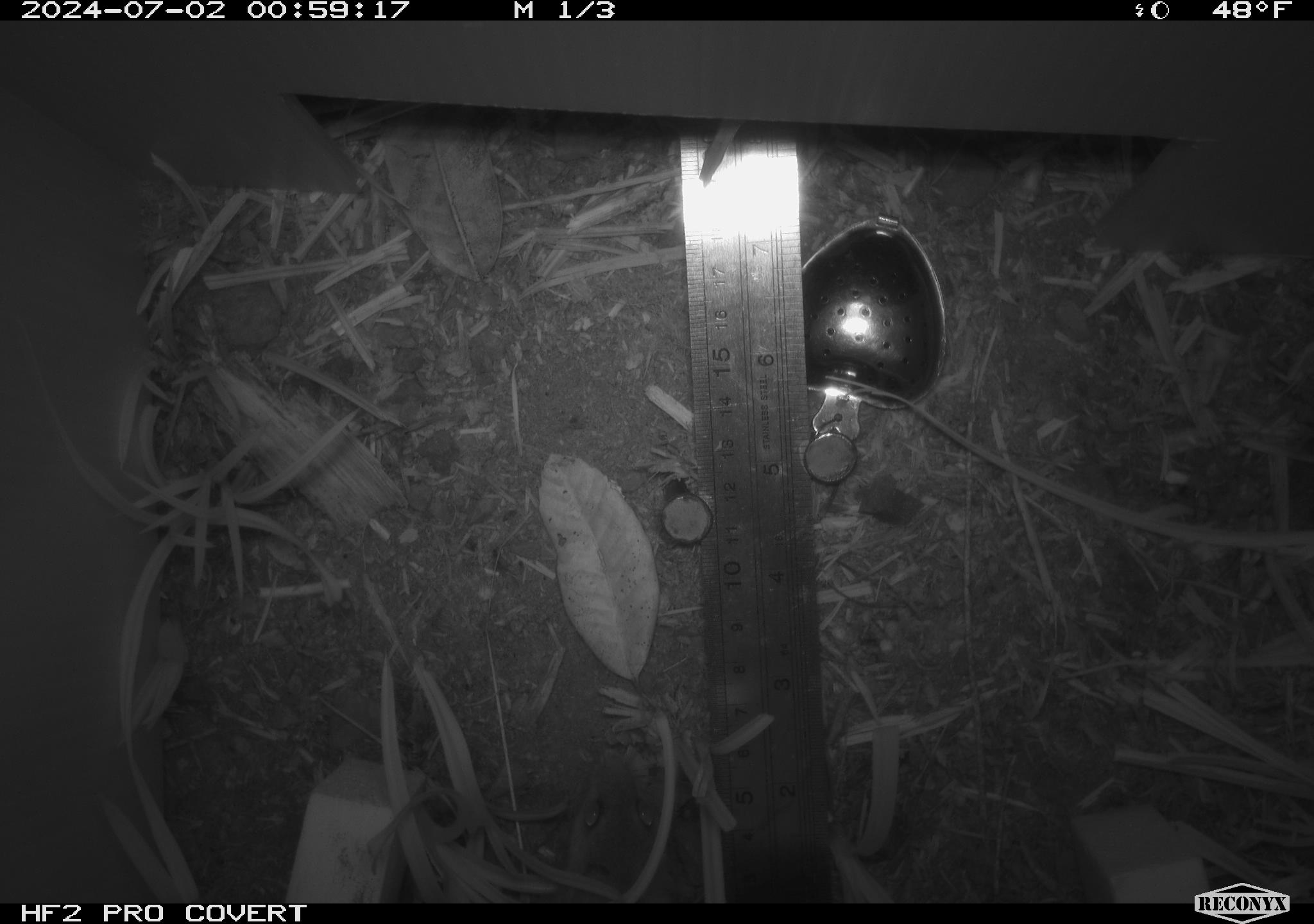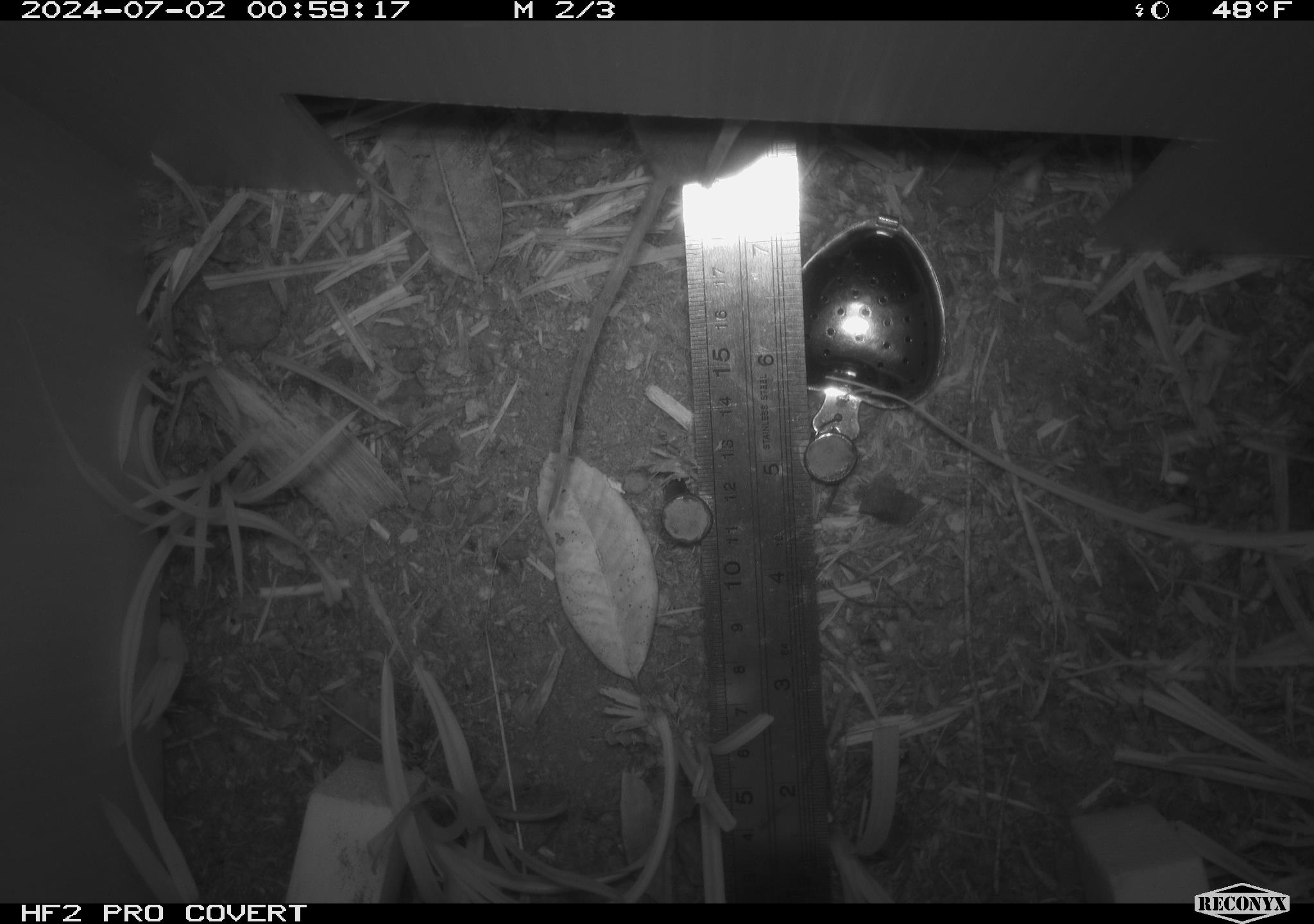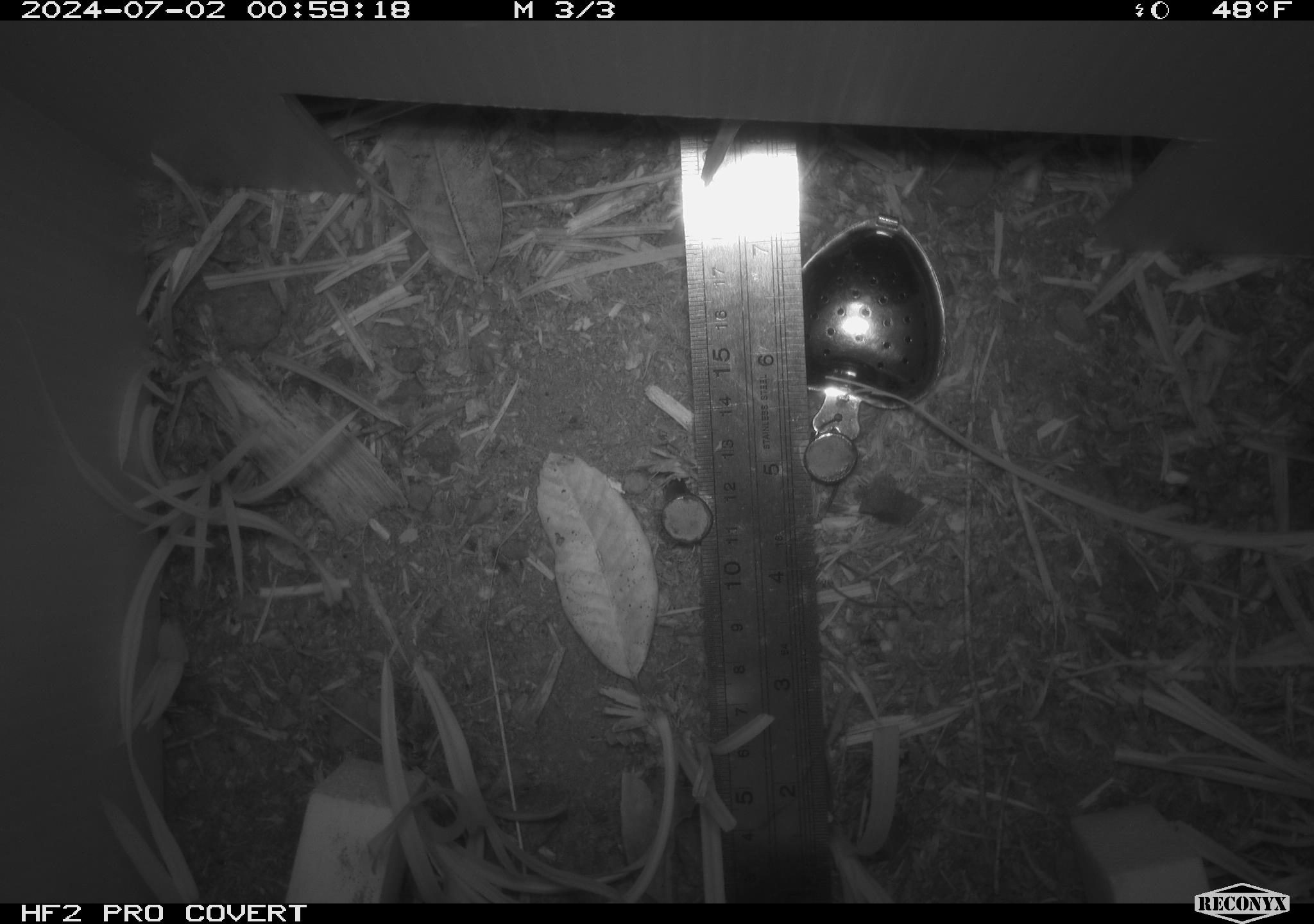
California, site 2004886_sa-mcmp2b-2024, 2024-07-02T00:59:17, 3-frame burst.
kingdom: Animalia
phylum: Chordata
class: Mammalia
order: Rodentia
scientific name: Rodentia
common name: mouse species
Mouse species (Rodentia).